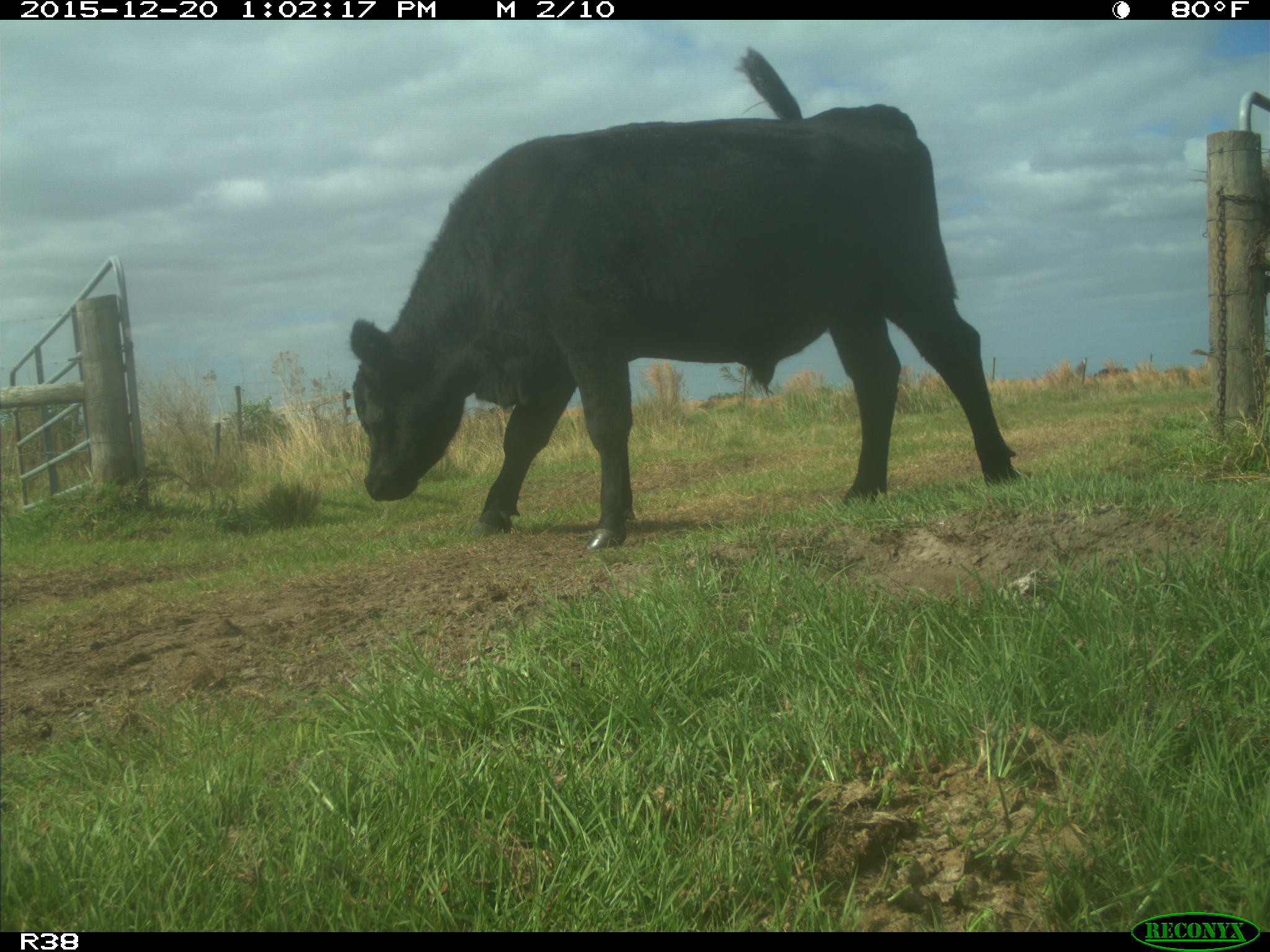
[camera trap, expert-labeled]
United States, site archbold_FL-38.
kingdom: Animalia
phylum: Chordata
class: Mammalia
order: Artiodactyla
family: Bovidae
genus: Bos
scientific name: Bos taurus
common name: domestic cow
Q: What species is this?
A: Bos taurus (domestic cow).